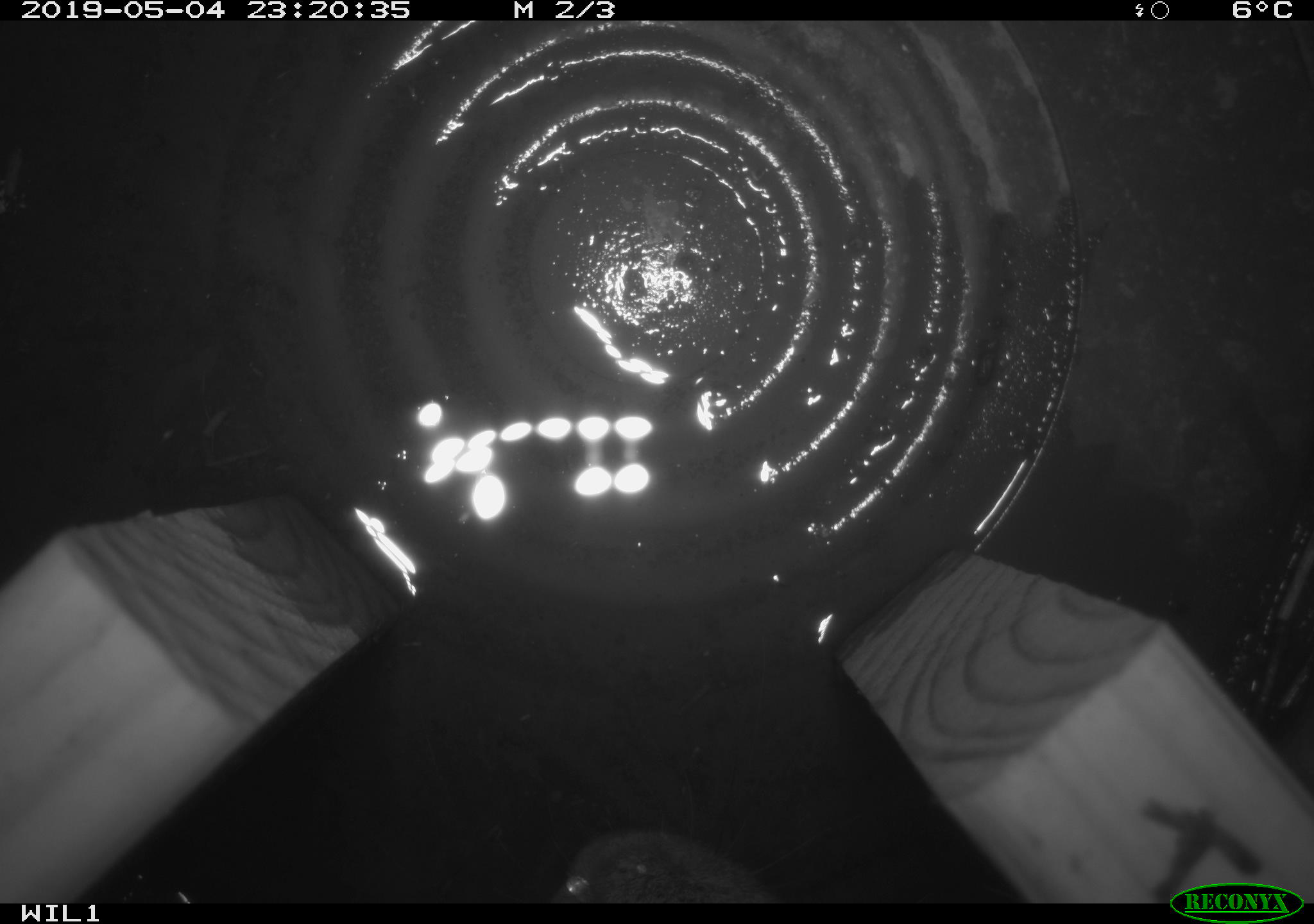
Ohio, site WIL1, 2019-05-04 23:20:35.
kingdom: Animalia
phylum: Chordata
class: Mammalia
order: Lagomorpha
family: Leporidae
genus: Sylvilagus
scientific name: Sylvilagus floridanus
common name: eastern cottontail